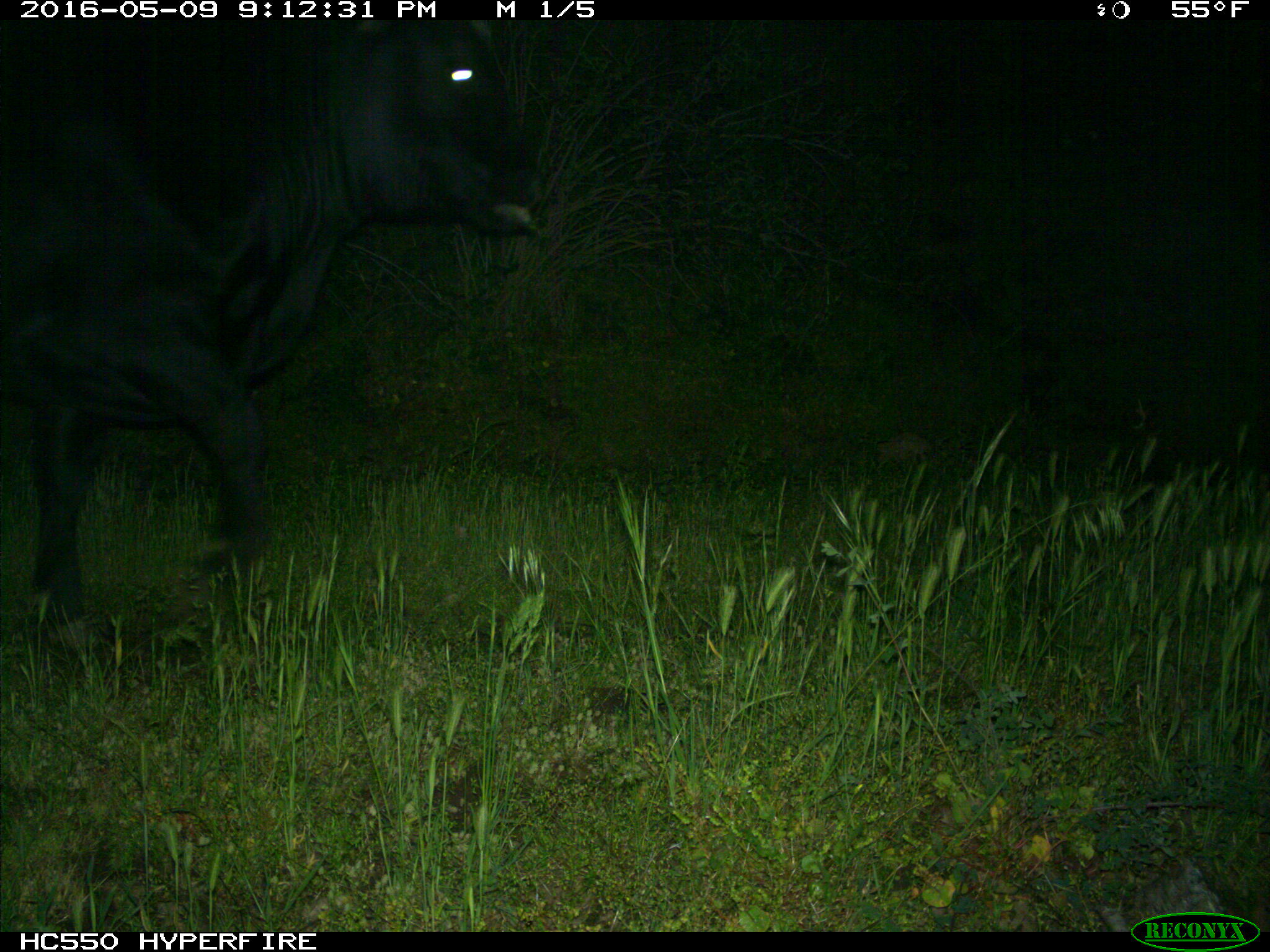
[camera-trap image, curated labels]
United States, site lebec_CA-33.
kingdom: Animalia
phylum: Chordata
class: Mammalia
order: Artiodactyla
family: Bovidae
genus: Bos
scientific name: Bos taurus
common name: domestic cow